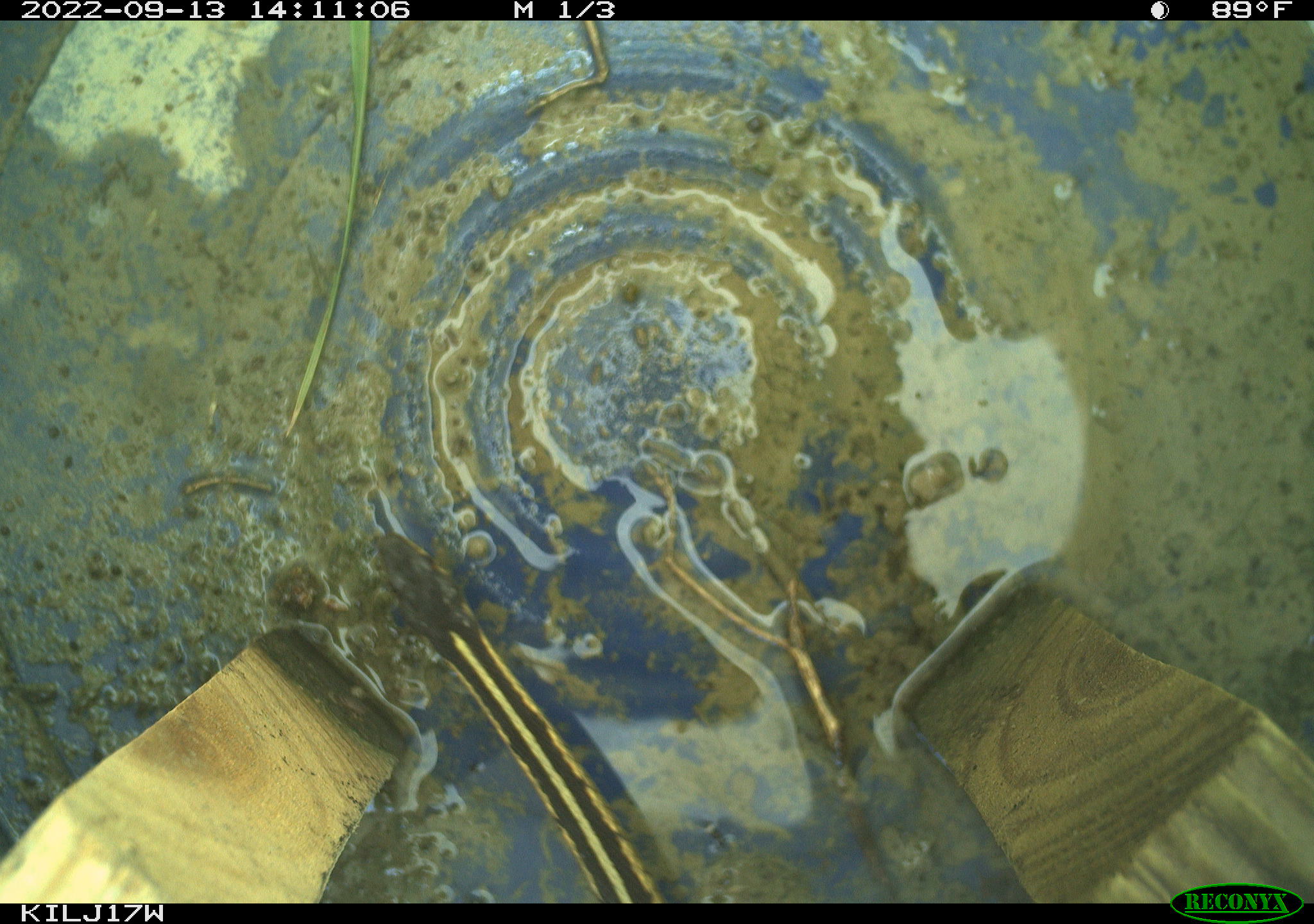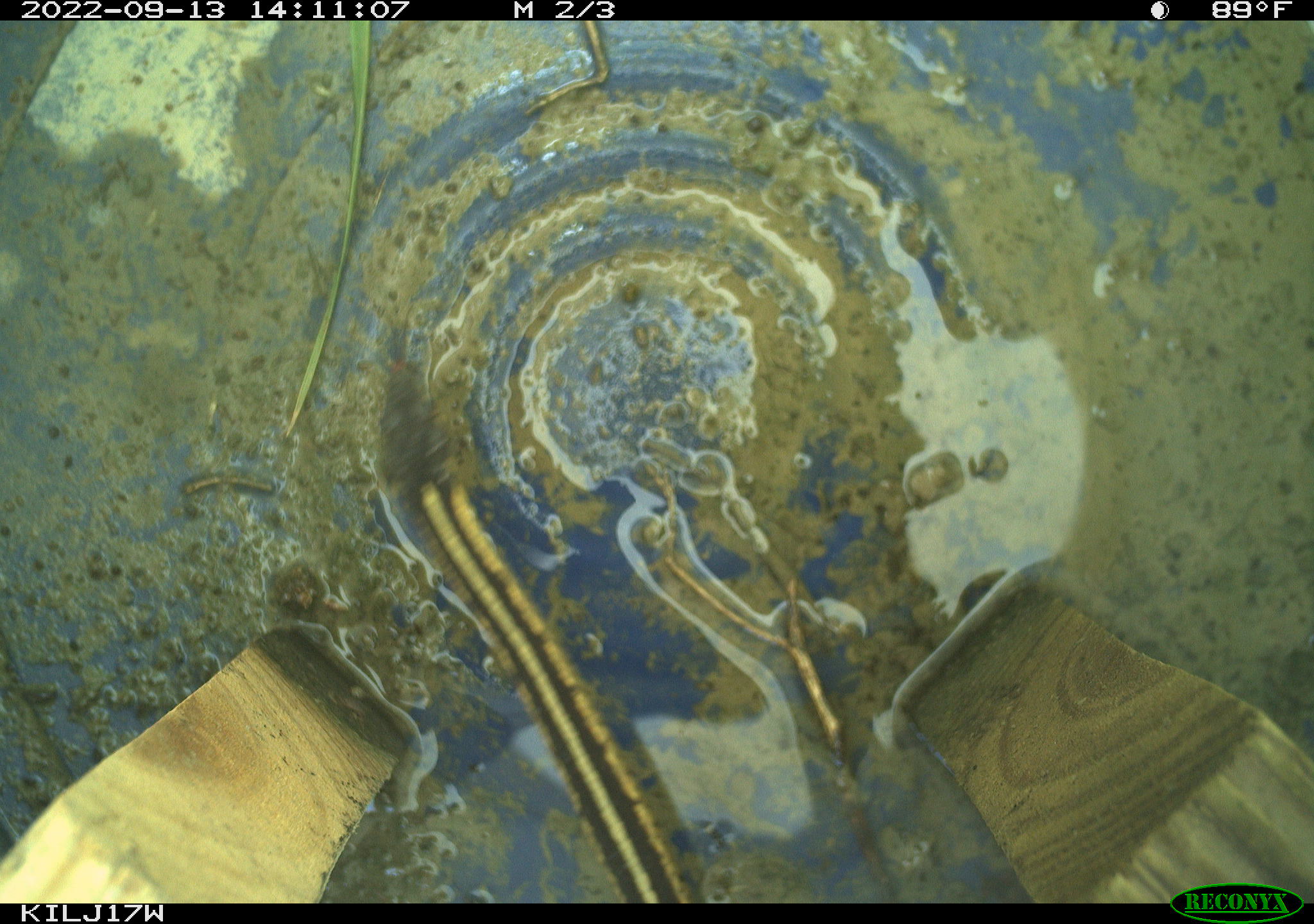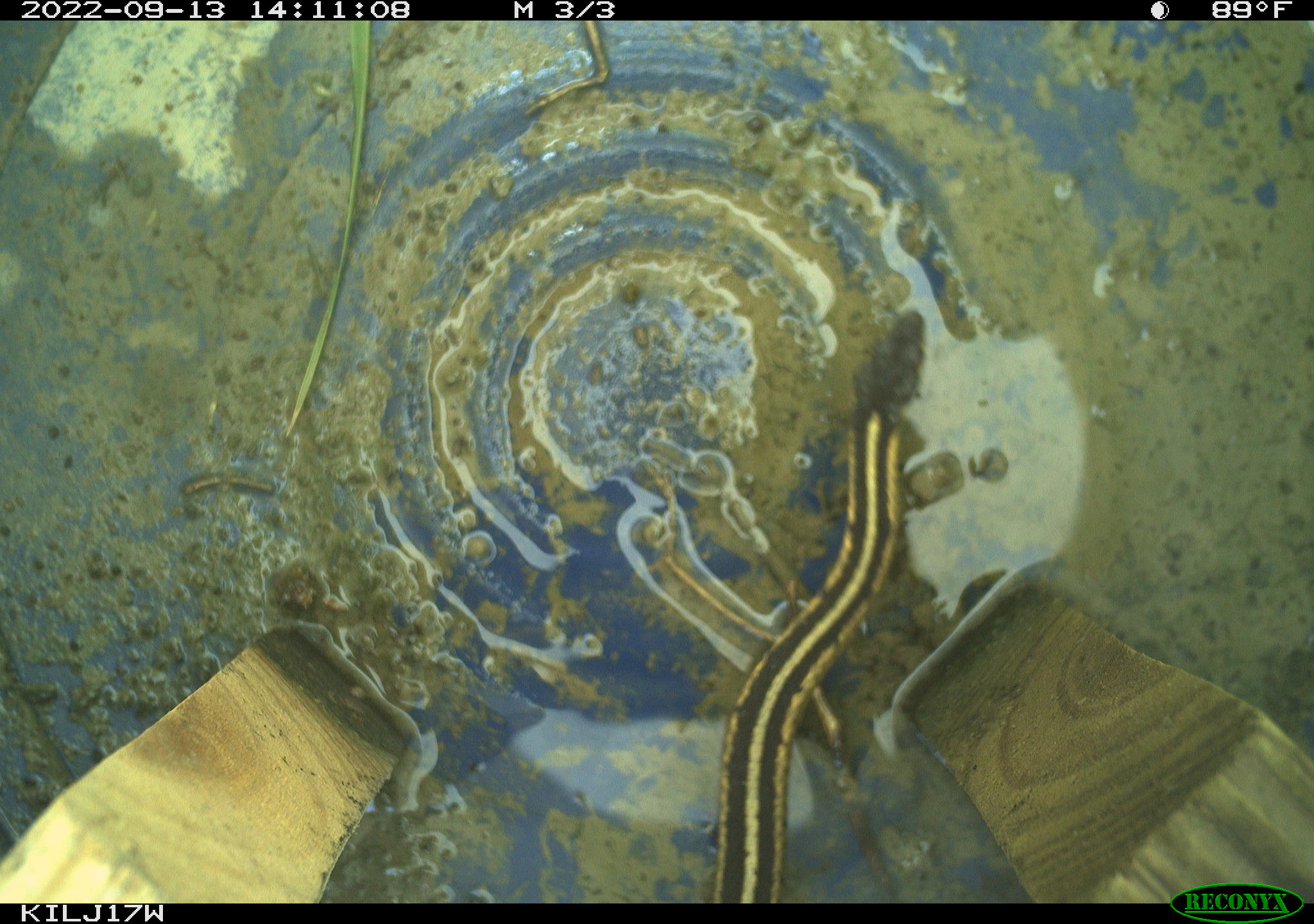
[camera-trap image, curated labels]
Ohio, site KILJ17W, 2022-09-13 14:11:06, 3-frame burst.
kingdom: Animalia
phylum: Chordata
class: Reptilia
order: Squamata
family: Colubridae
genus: Thamnophis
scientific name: Thamnophis sirtalis sirtalis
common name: eastern gartersnake